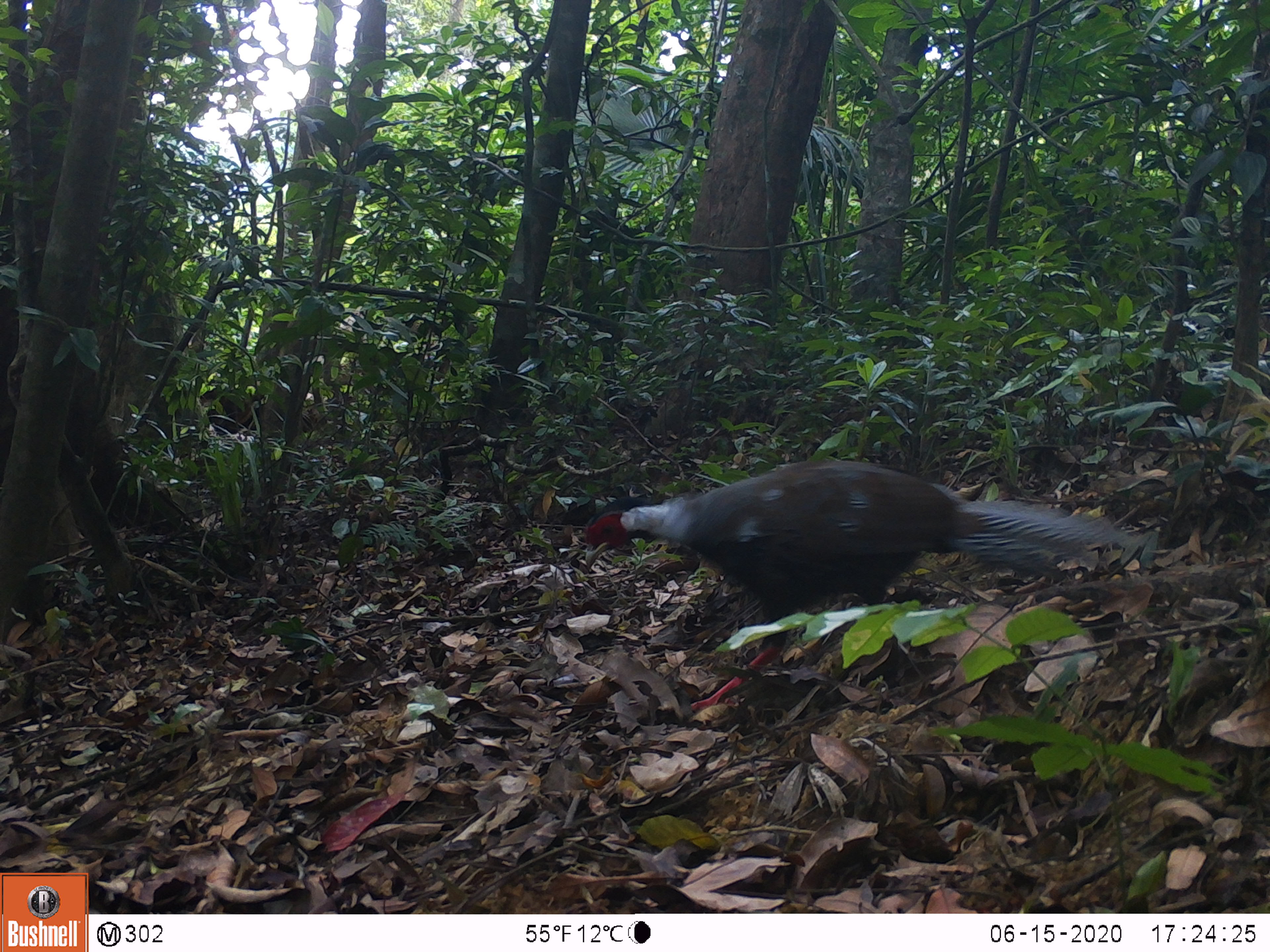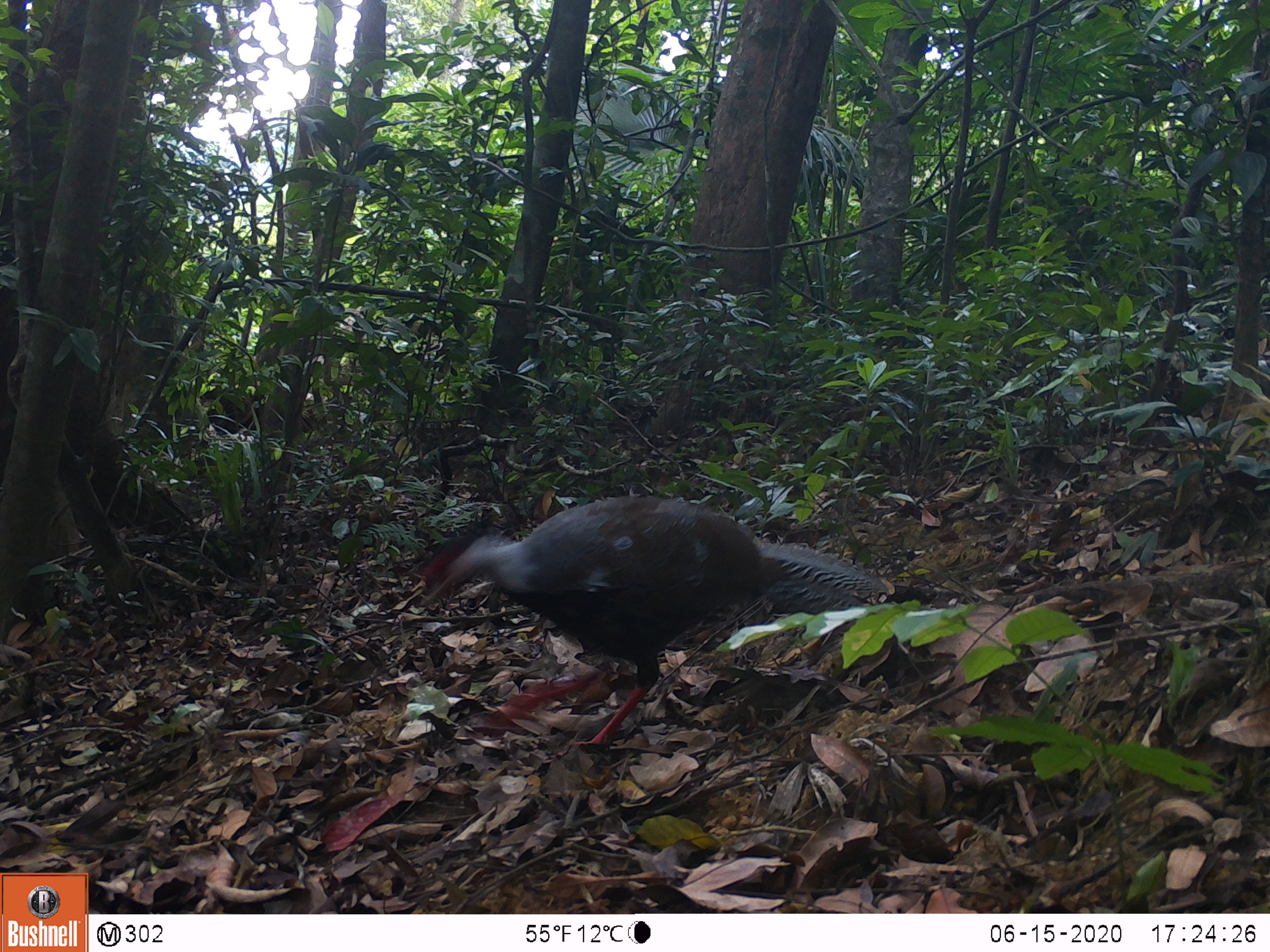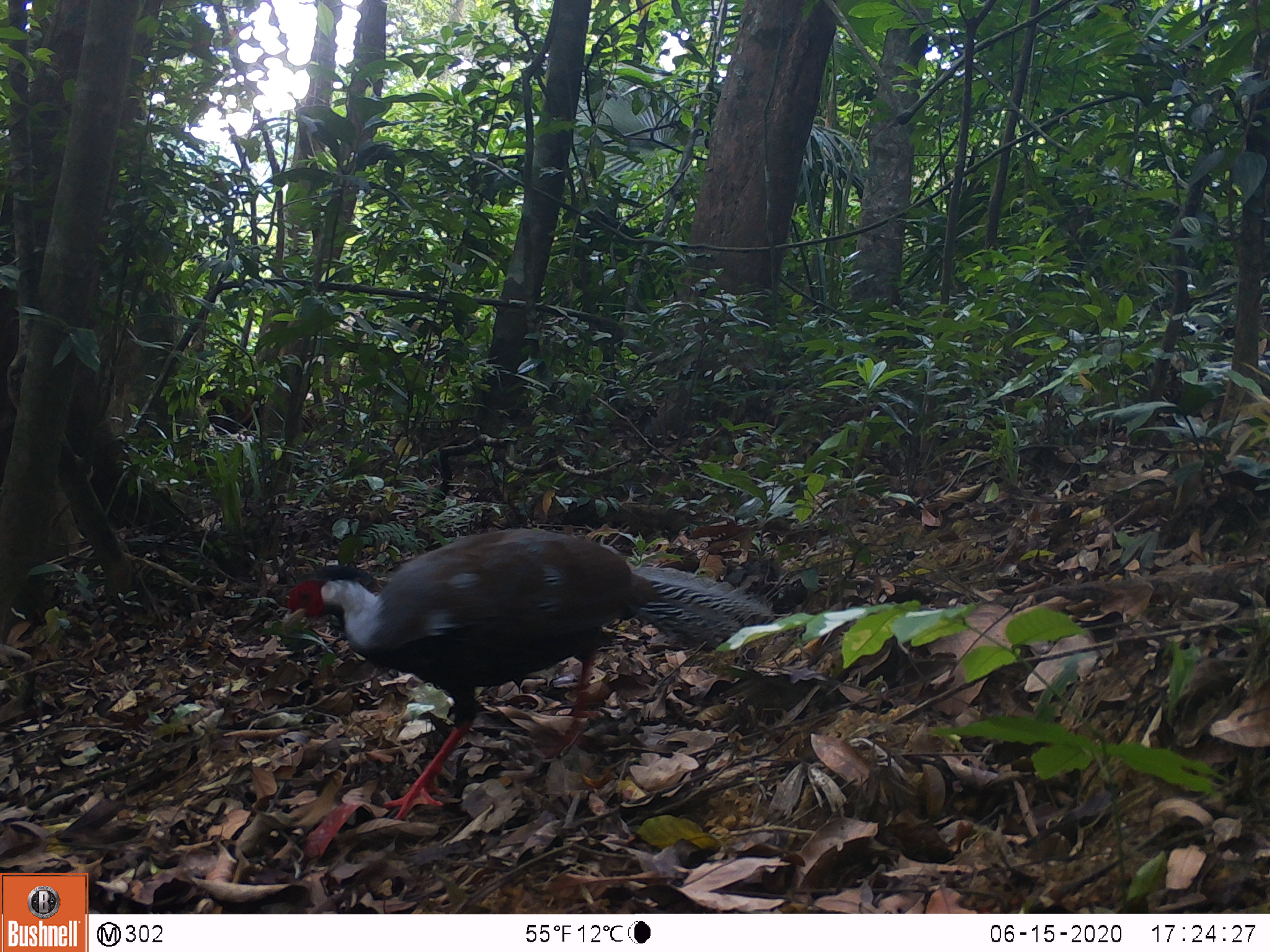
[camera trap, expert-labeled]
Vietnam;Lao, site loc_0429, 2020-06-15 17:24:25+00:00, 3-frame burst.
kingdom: Animalia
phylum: Chordata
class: Aves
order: Galliformes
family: Phasianidae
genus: Lophura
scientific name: Lophura nycthemera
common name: silver pheasant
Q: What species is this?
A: Silver pheasant (Lophura nycthemera).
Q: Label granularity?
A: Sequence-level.